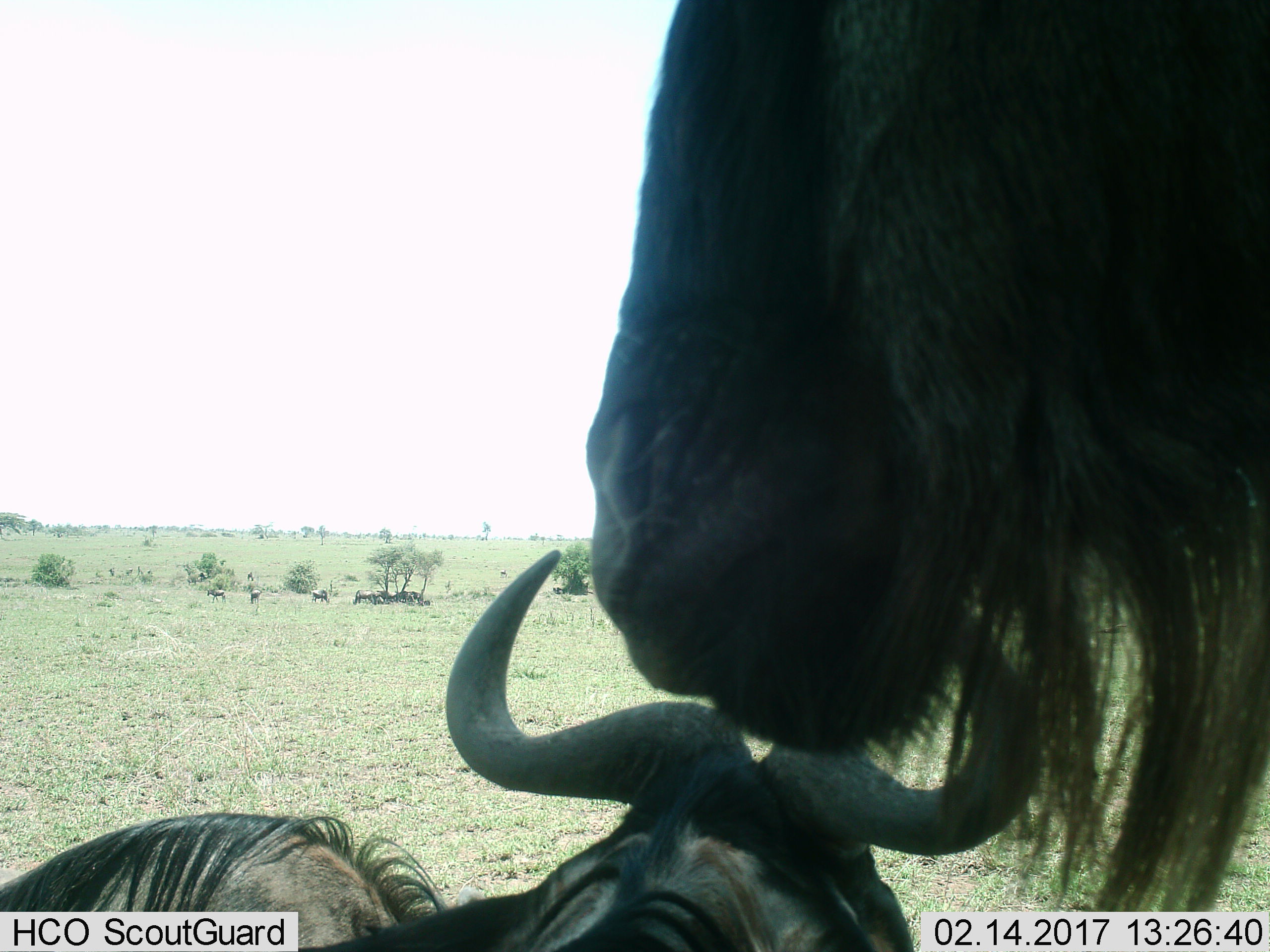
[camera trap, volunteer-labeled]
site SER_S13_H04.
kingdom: Animalia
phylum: Chordata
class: Mammalia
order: Artiodactyla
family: Bovidae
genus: Connochaetes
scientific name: Connochaetes taurinus taurinus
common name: blue wildebeest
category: wildebeestblue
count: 2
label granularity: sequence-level